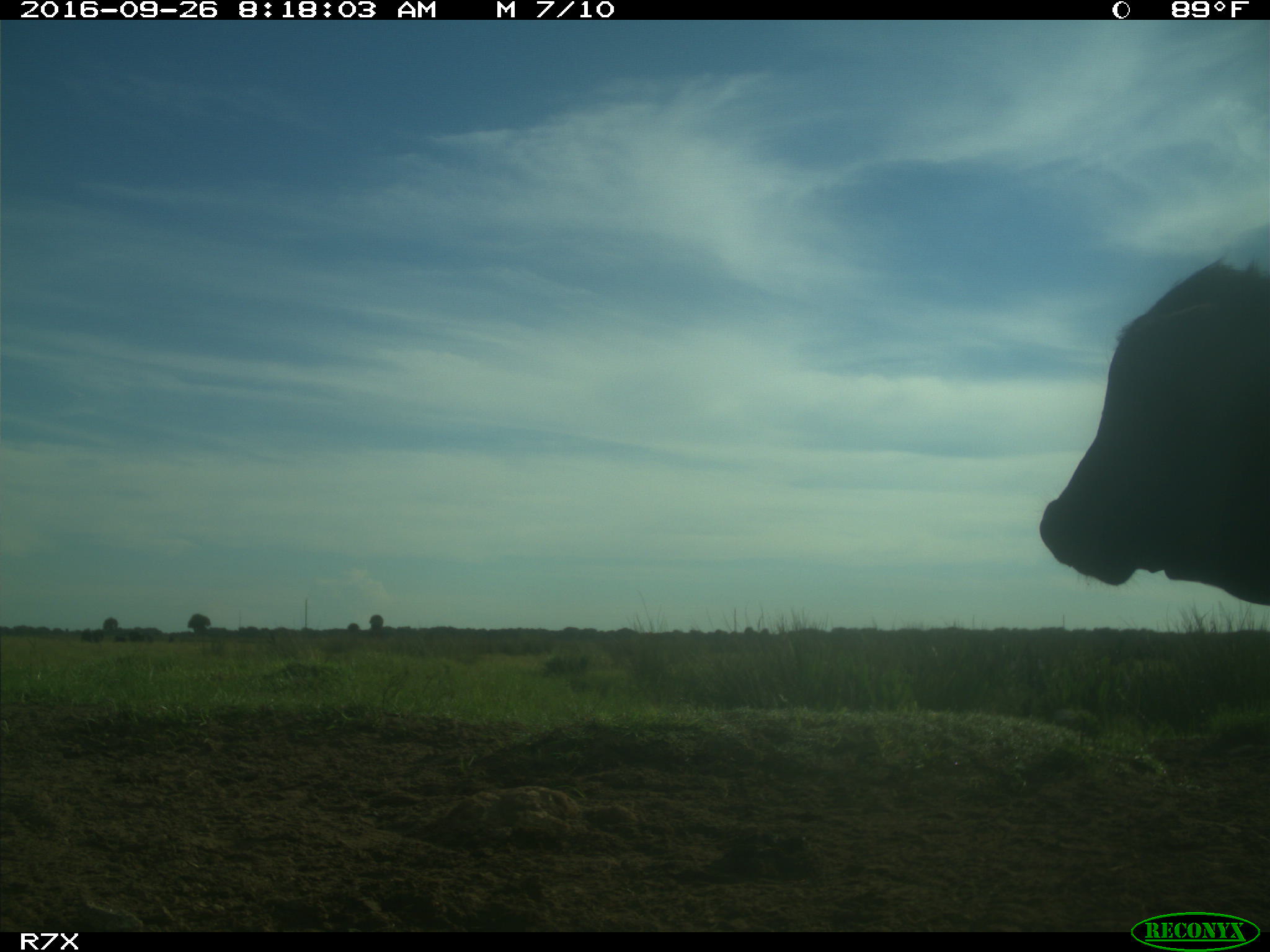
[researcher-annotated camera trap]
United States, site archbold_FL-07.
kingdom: Animalia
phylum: Chordata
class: Mammalia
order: Artiodactyla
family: Bovidae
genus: Bos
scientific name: Bos taurus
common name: domestic cow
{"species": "Bos taurus (domestic cow)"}